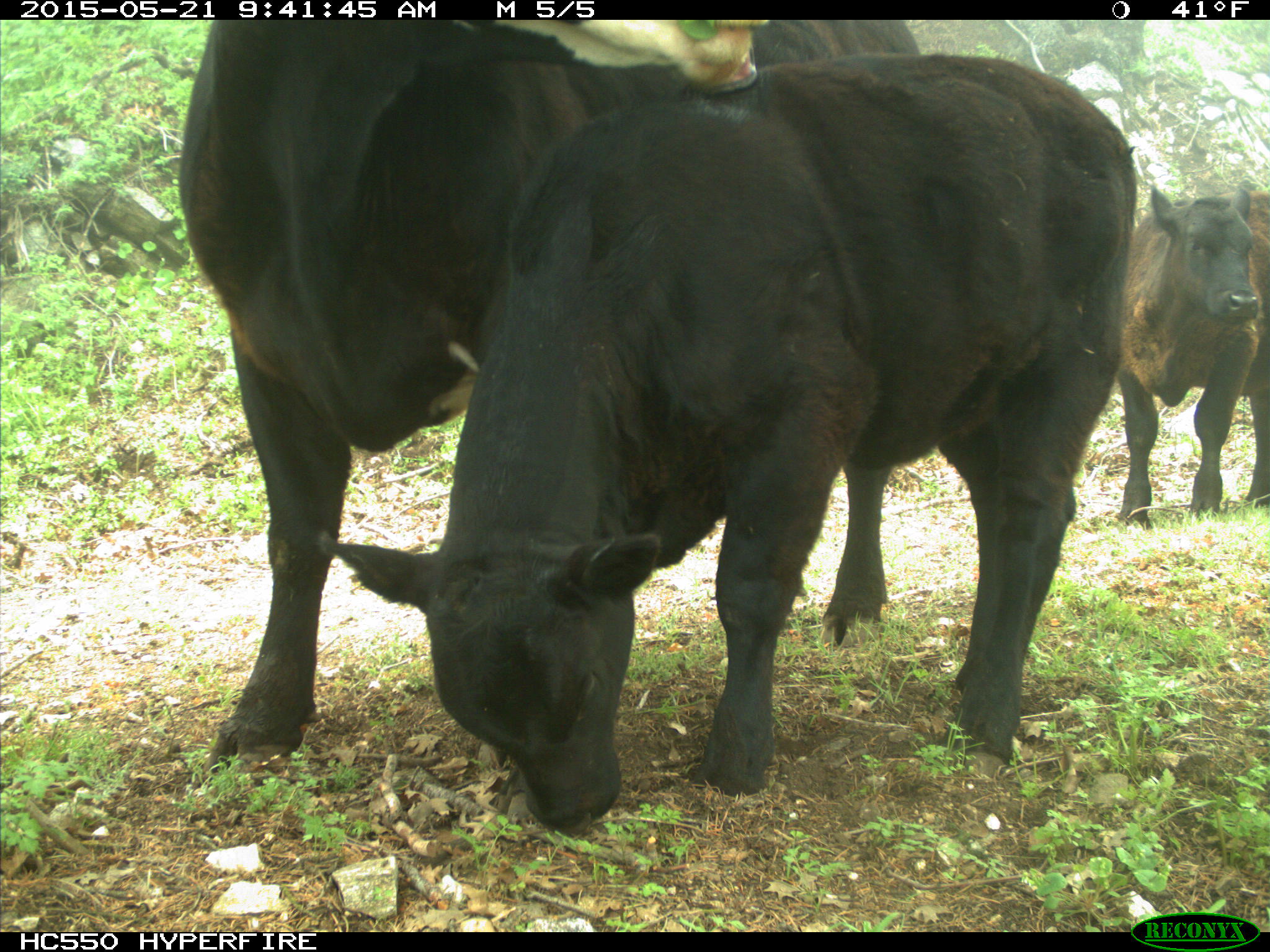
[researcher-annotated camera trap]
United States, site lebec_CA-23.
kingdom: Animalia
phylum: Chordata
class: Mammalia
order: Artiodactyla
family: Bovidae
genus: Bos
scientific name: Bos taurus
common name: domestic cow